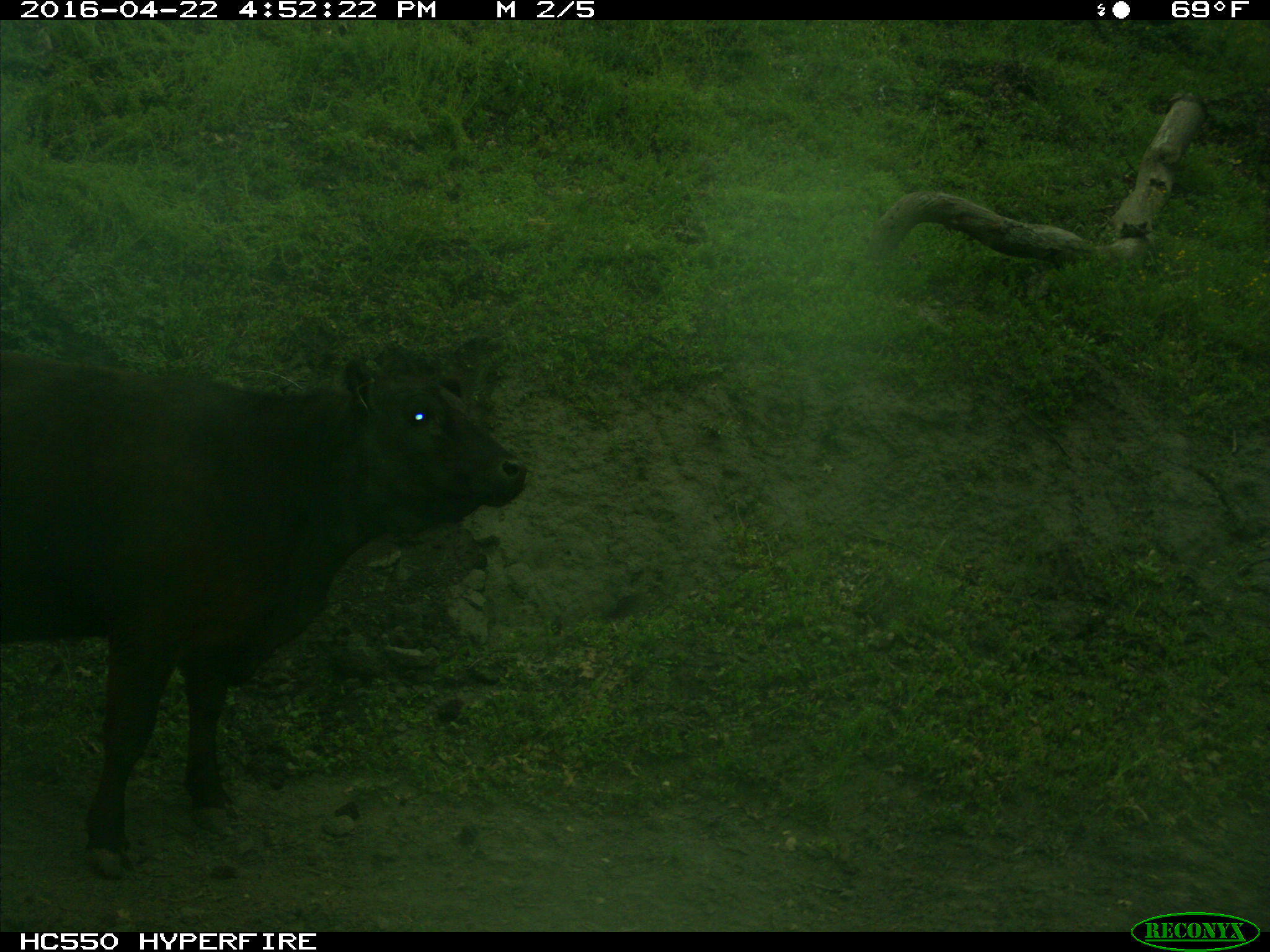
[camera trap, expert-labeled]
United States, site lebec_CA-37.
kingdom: Animalia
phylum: Chordata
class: Mammalia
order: Artiodactyla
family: Bovidae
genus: Bos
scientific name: Bos taurus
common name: domestic cow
Bos taurus (domestic cow).